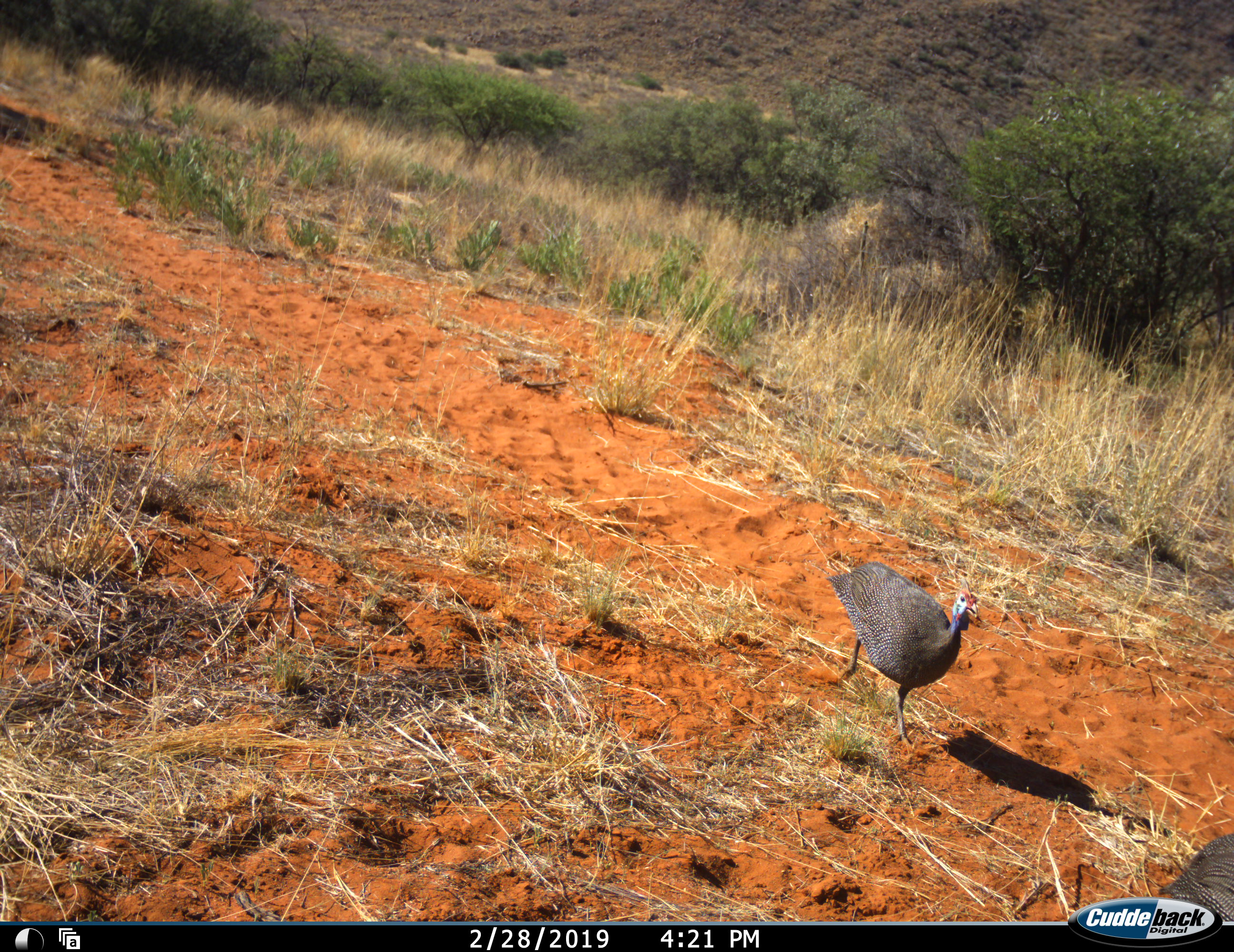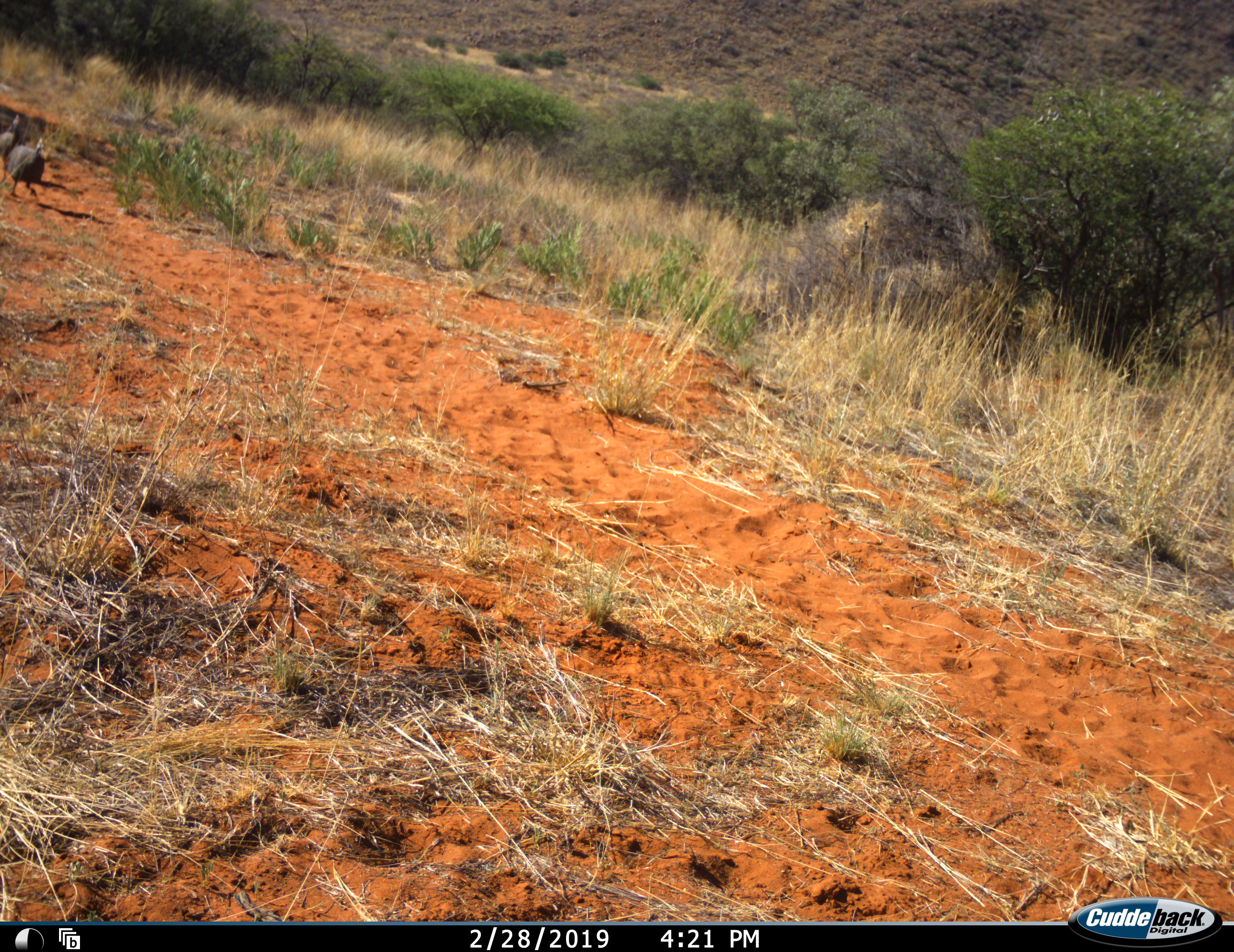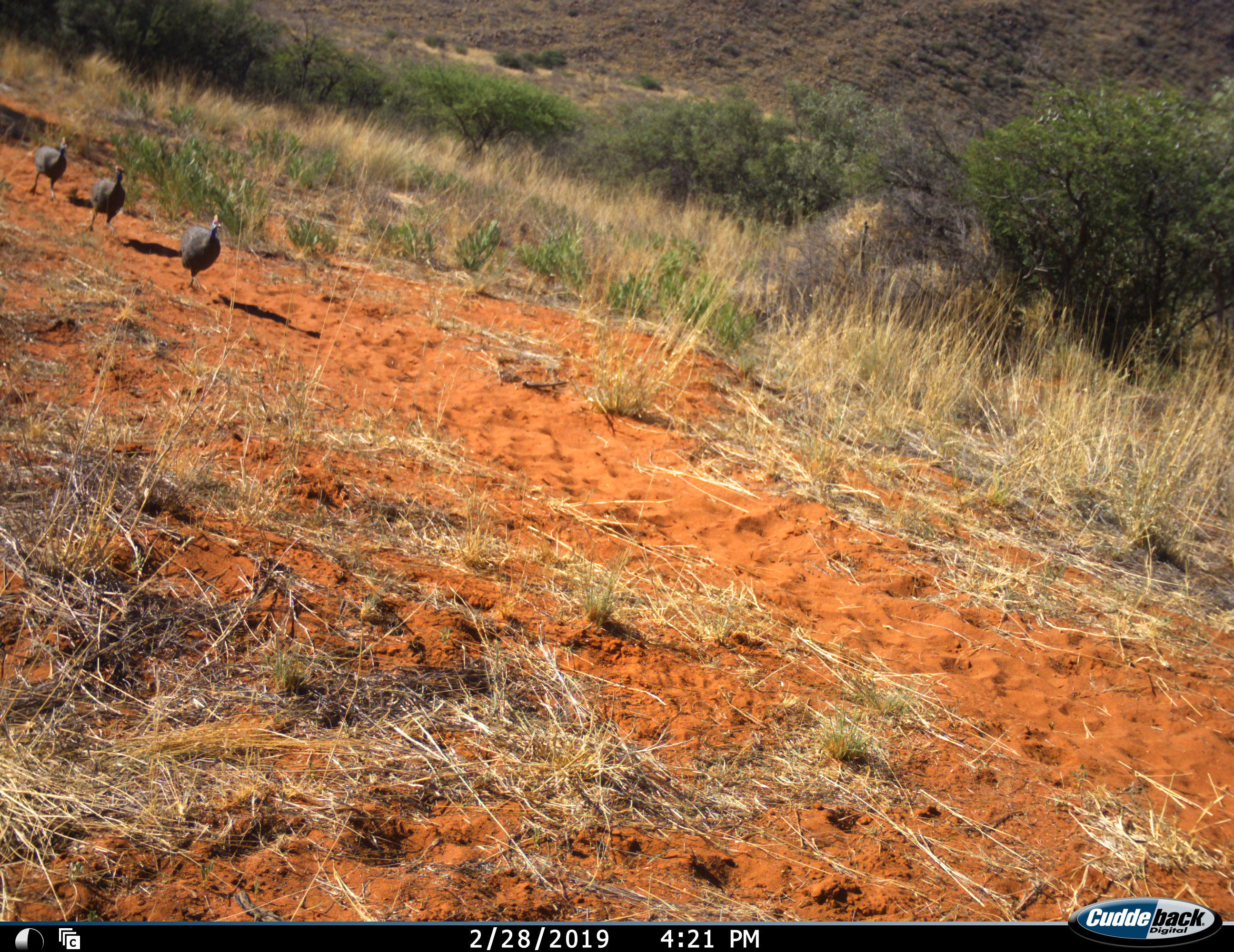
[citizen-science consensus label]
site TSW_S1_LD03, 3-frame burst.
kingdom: Animalia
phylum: Chordata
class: Aves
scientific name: Aves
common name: bird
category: birdother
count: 4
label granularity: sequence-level